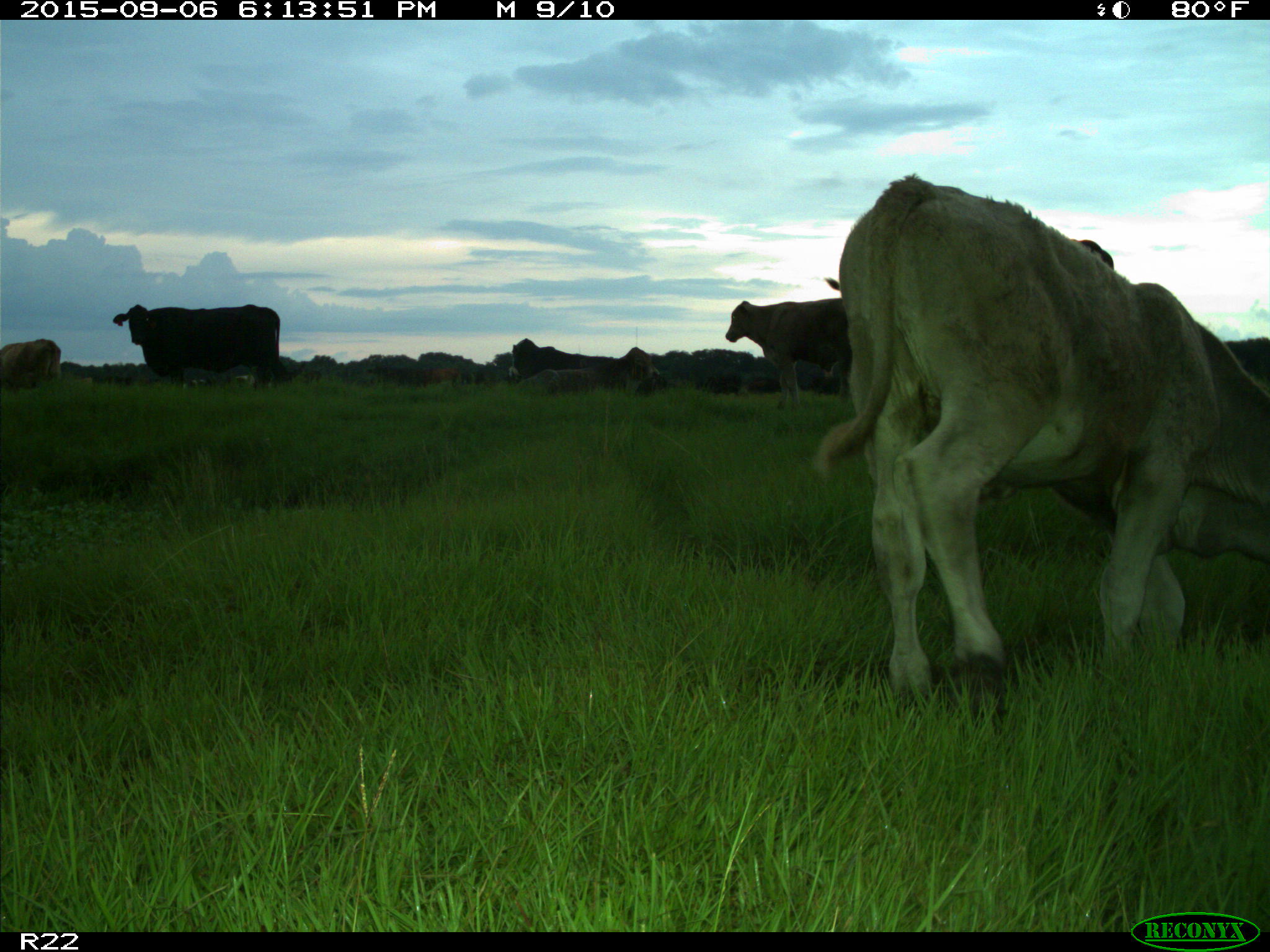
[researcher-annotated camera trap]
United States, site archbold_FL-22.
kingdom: Animalia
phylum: Chordata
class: Mammalia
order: Artiodactyla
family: Bovidae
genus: Bos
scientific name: Bos taurus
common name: domestic cow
Bos taurus (domestic cow).